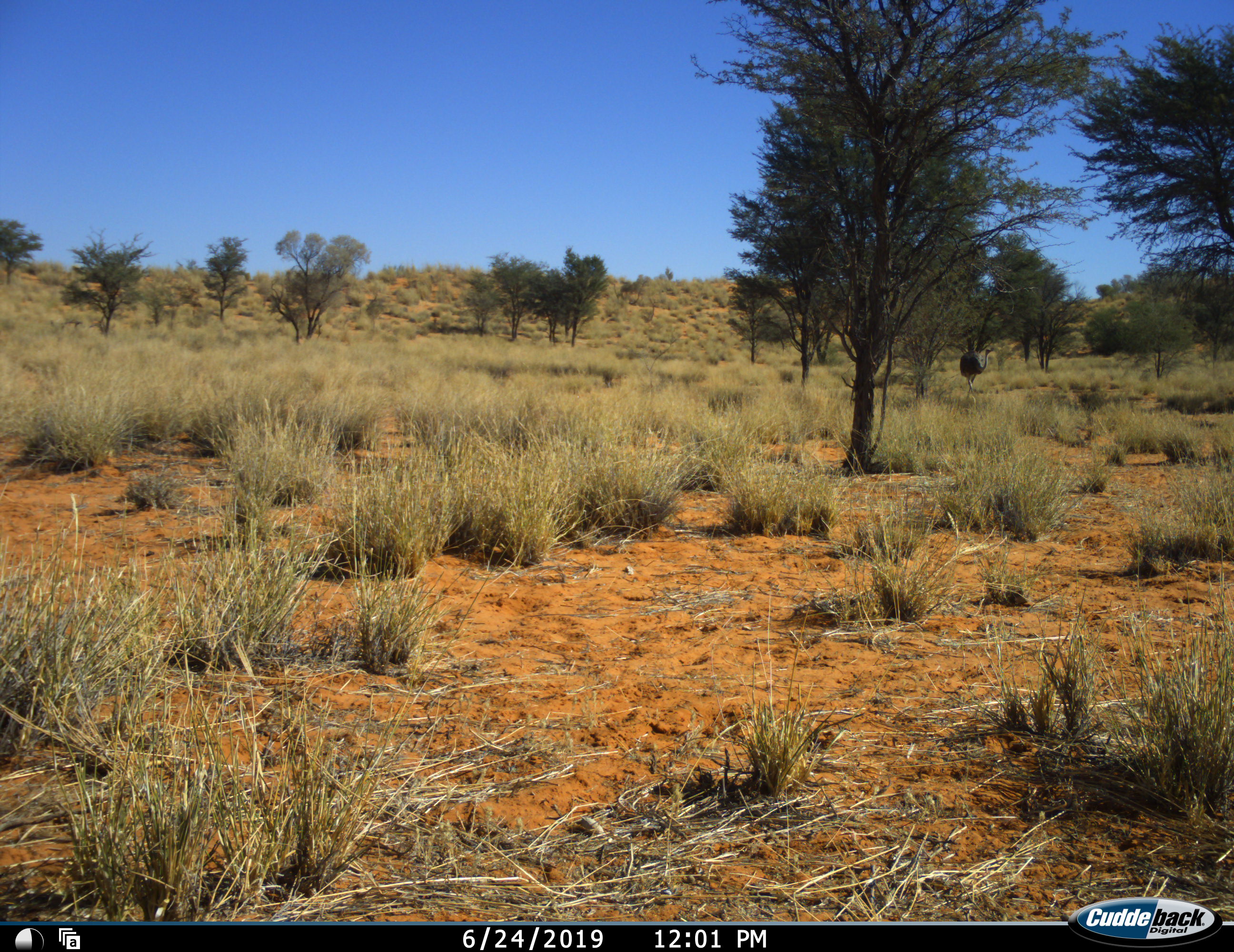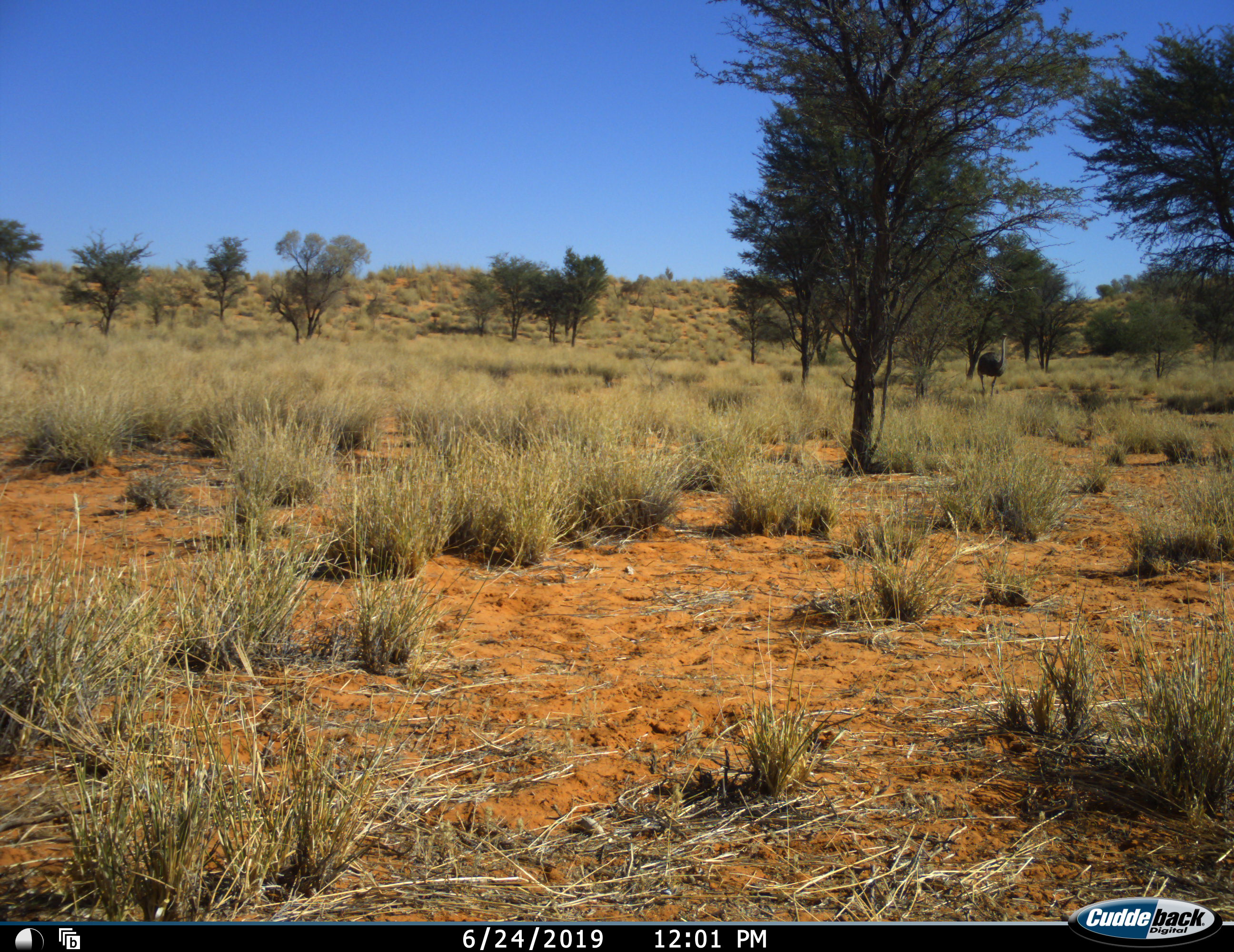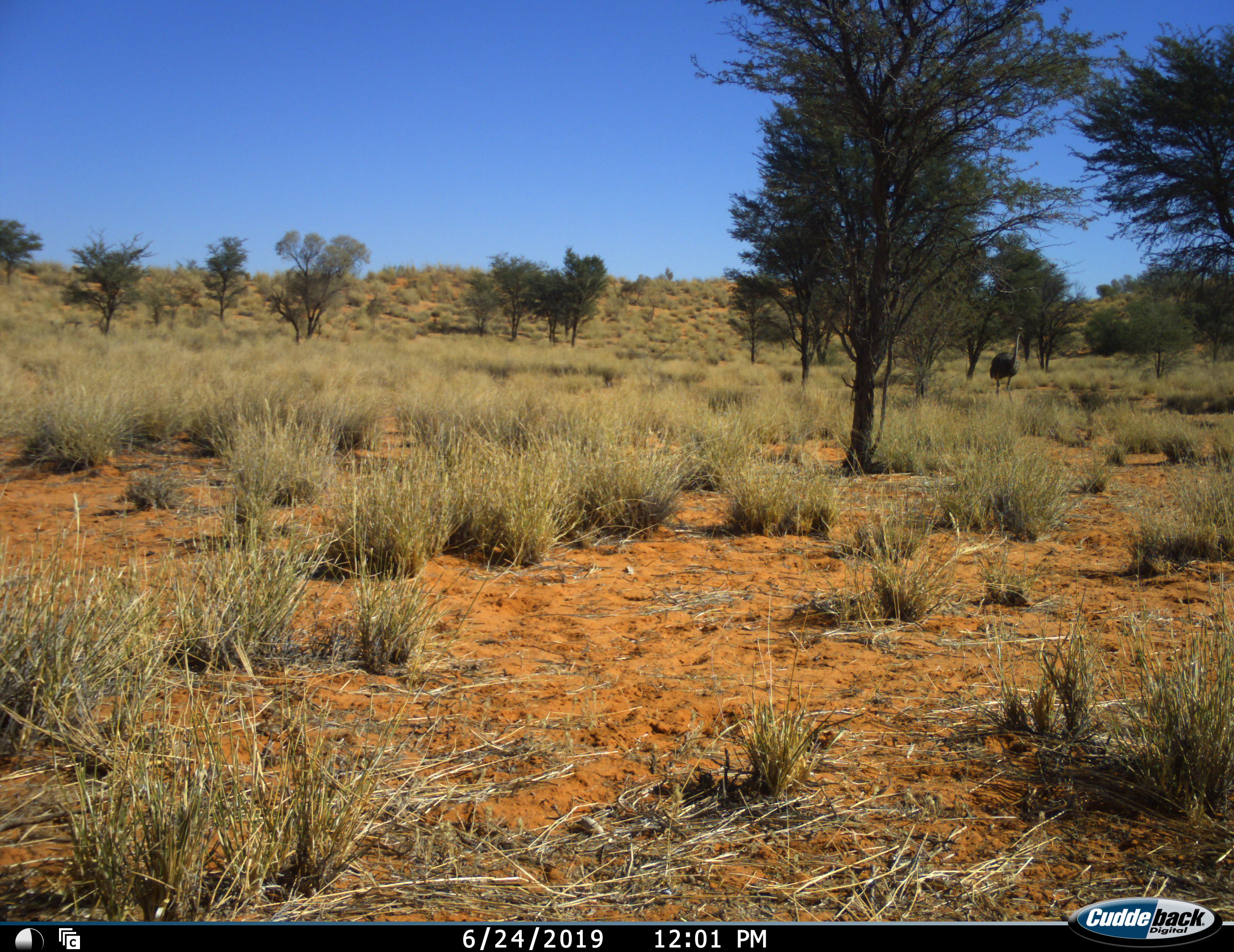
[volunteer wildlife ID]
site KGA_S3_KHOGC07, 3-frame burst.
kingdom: Animalia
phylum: Chordata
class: Aves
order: Struthioniformes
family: Struthionidae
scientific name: Struthionidae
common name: ostrich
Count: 1.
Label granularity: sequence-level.